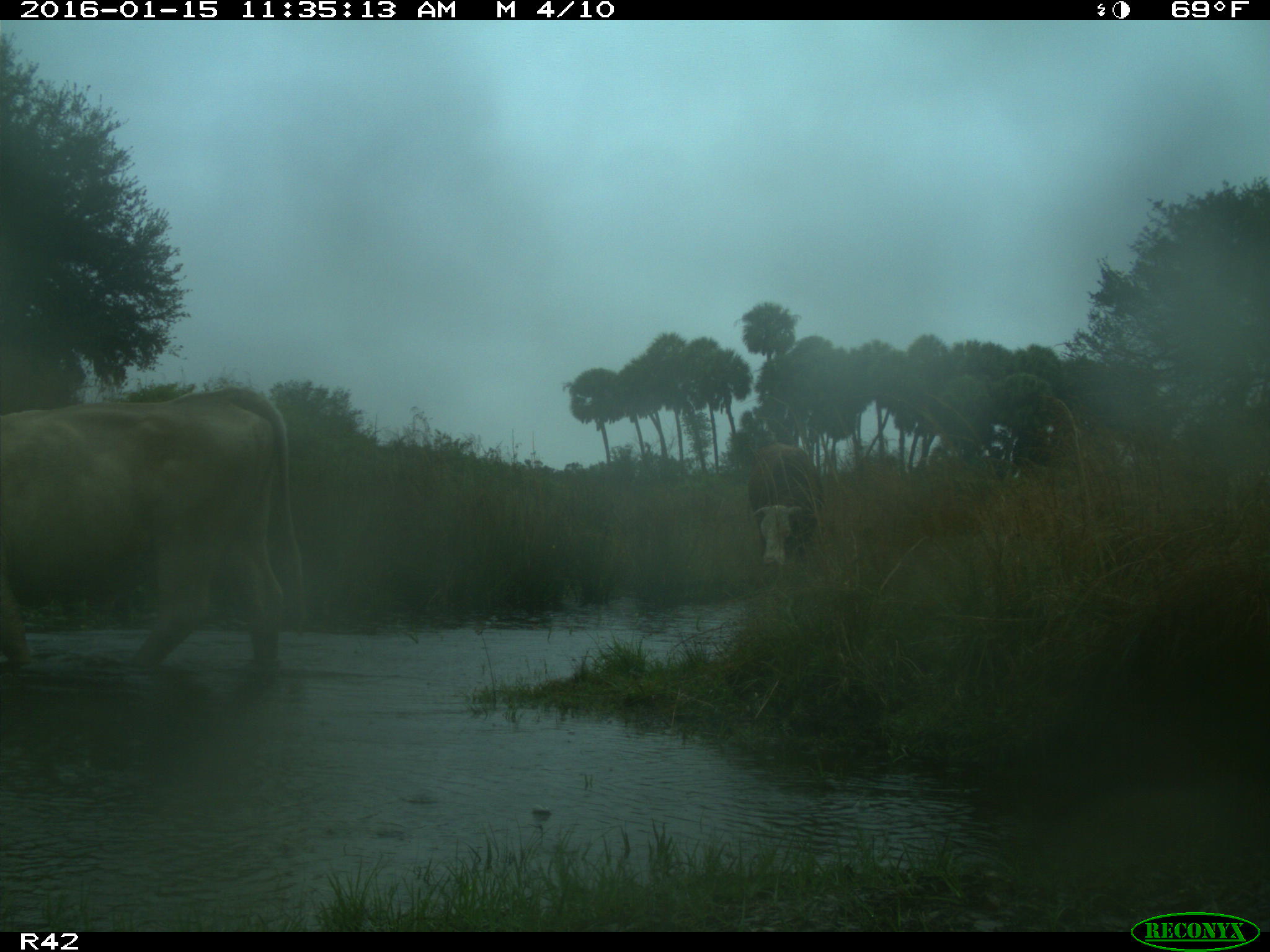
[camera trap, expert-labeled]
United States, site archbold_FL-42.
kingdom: Animalia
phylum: Chordata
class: Mammalia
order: Artiodactyla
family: Bovidae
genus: Bos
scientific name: Bos taurus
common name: domestic cow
Bos taurus (domestic cow).